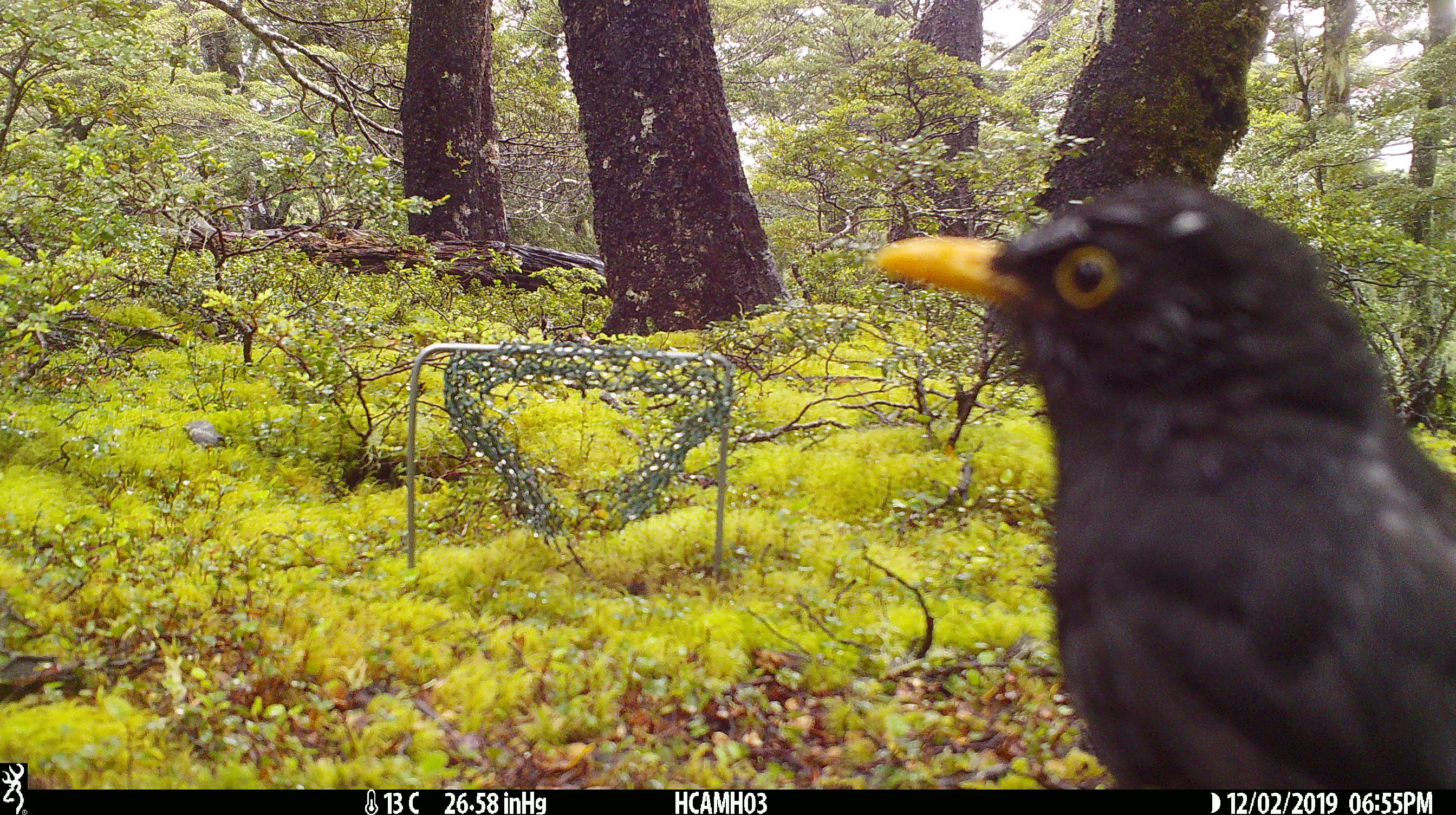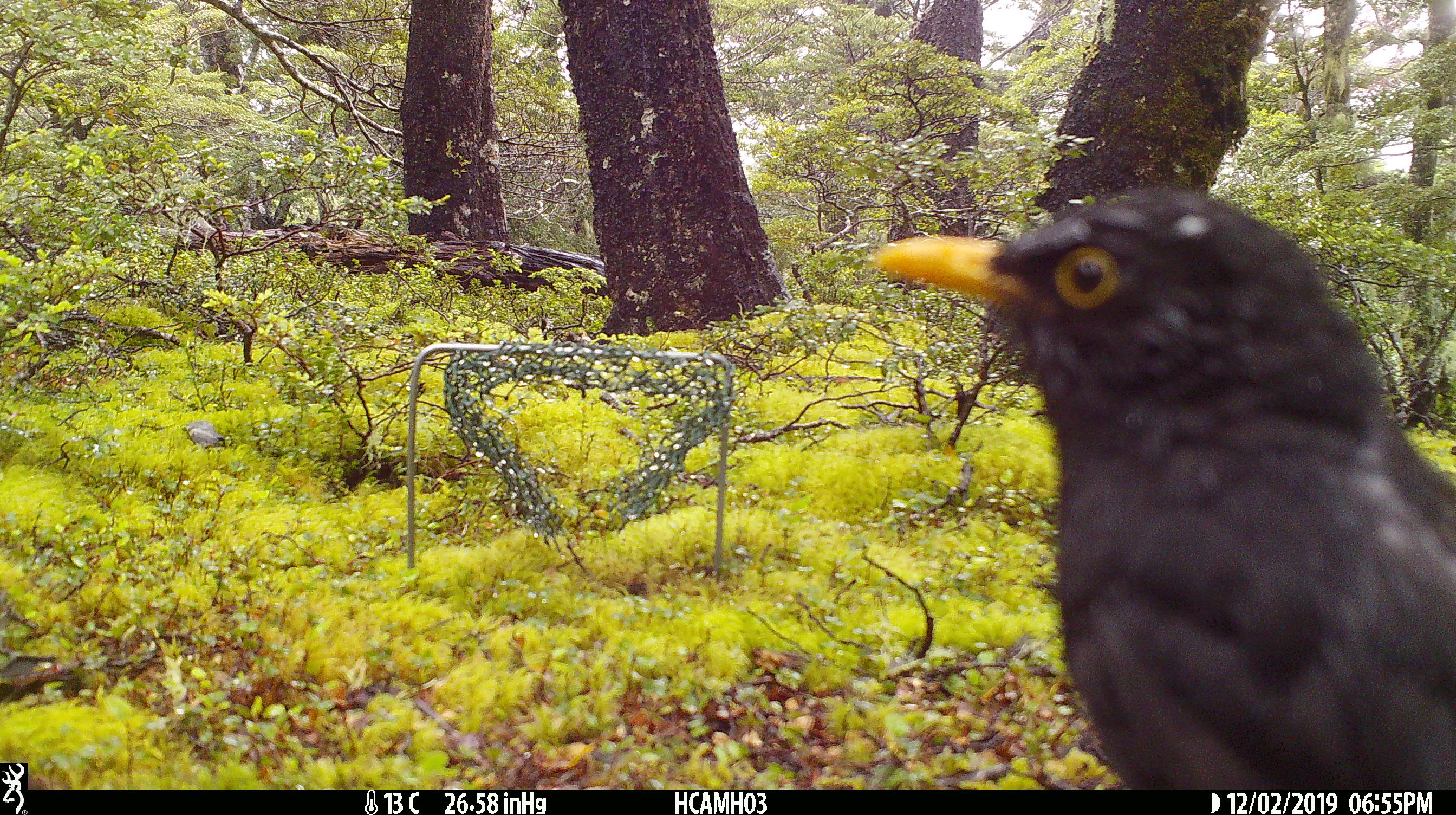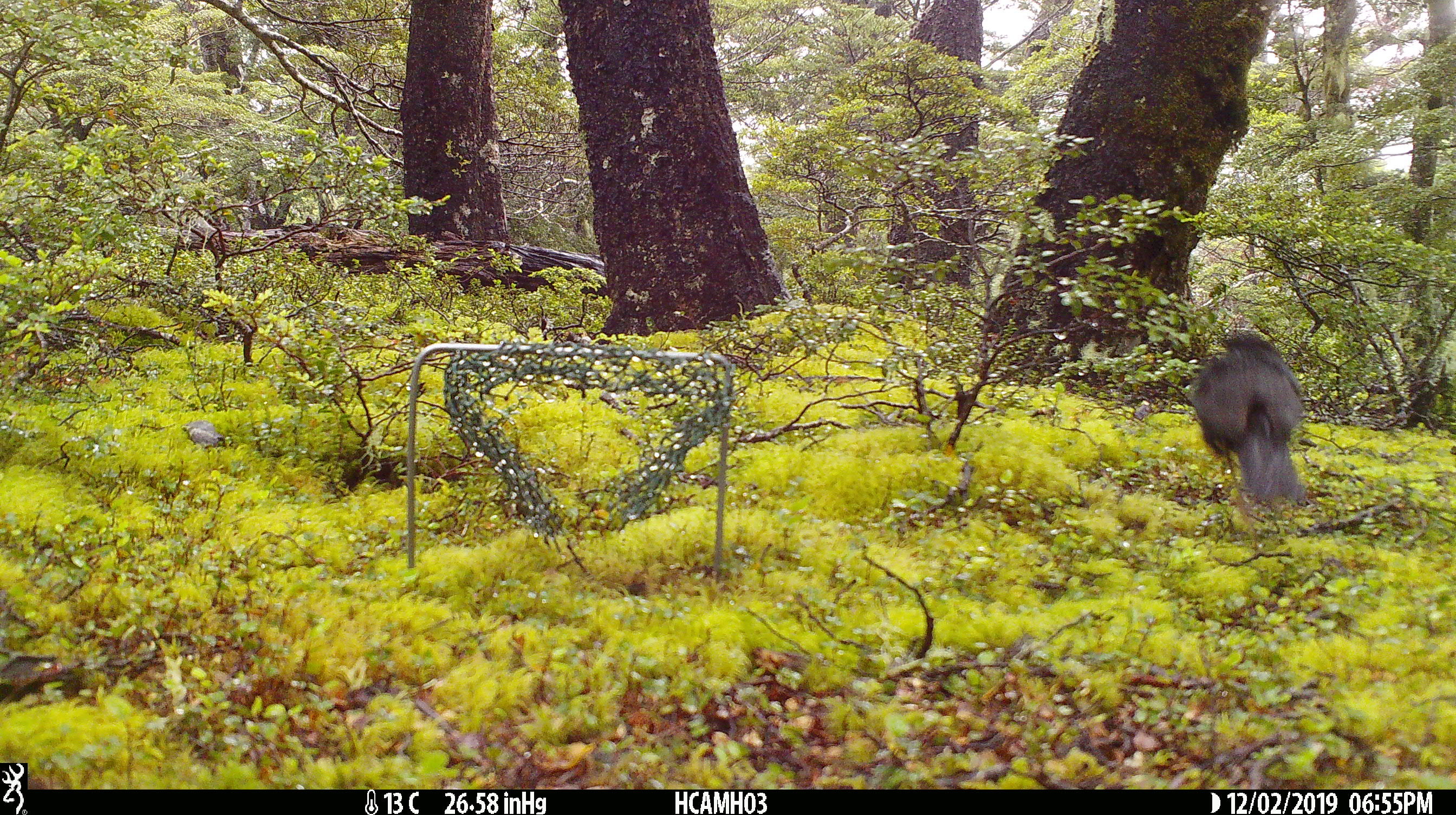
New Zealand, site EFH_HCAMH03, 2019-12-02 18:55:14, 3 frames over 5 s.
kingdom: Animalia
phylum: Chordata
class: Aves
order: Passeriformes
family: Turdidae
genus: Turdus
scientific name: Turdus merula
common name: eurasian blackbird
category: blackbird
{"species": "blackbird (eurasian blackbird) (Turdus merula)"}